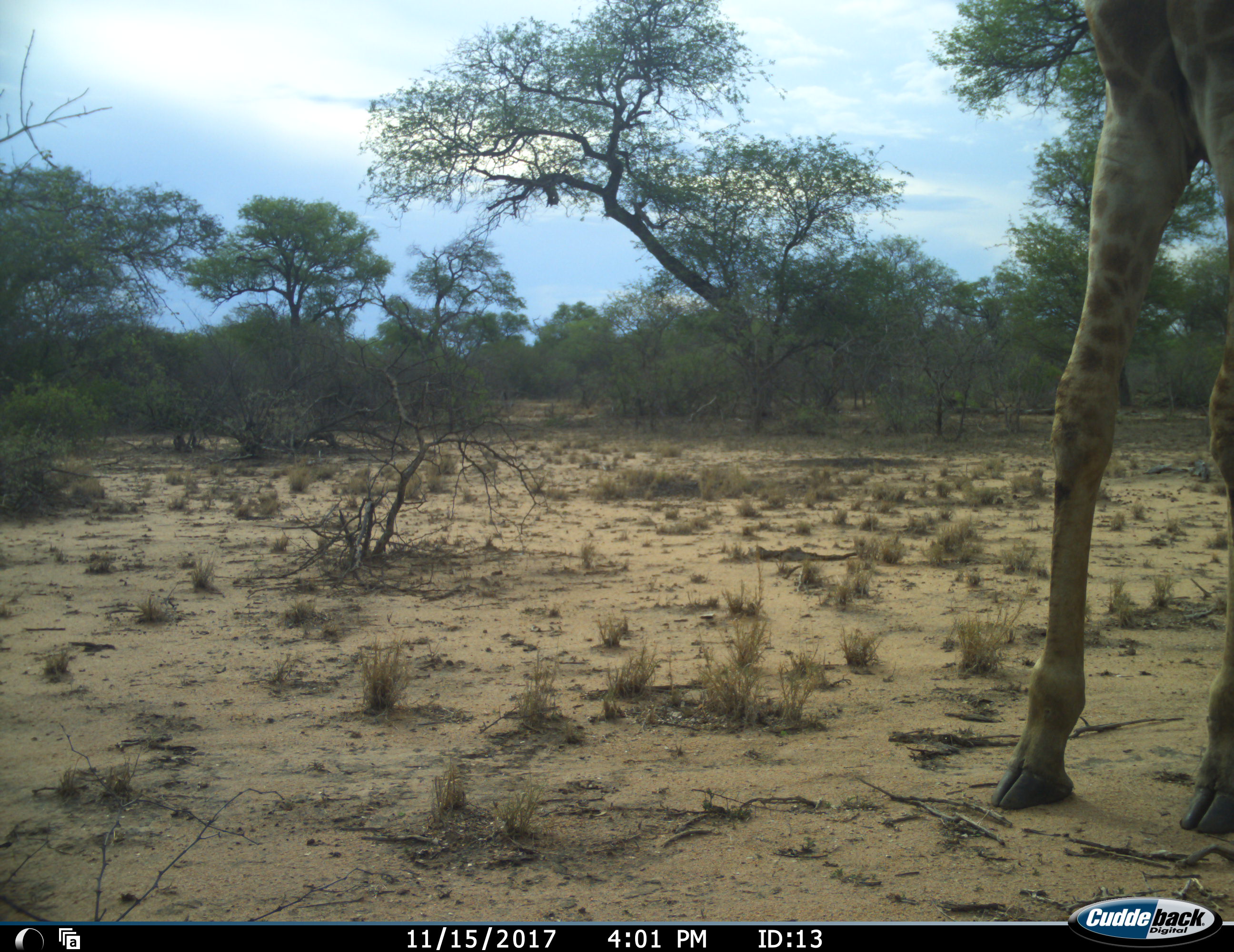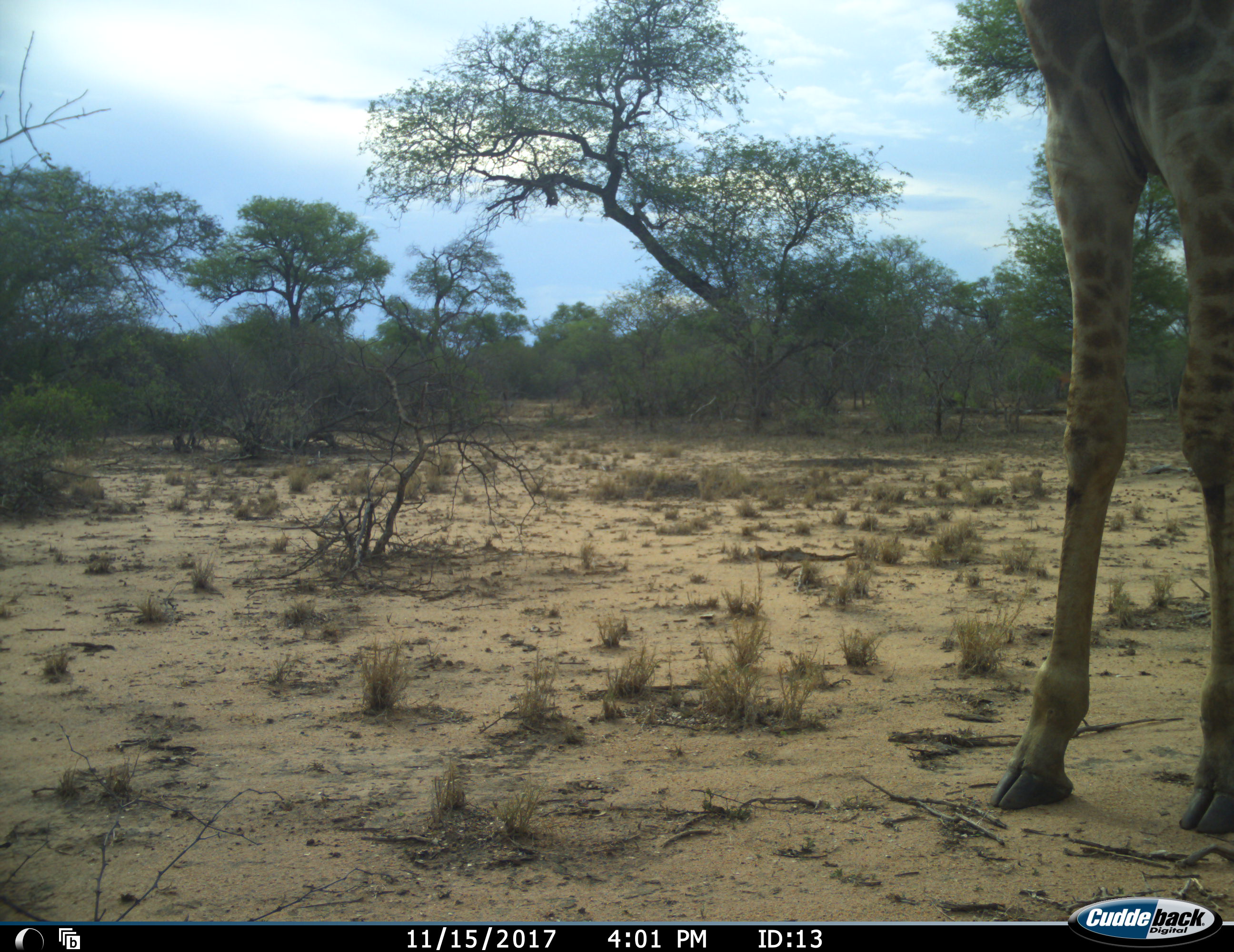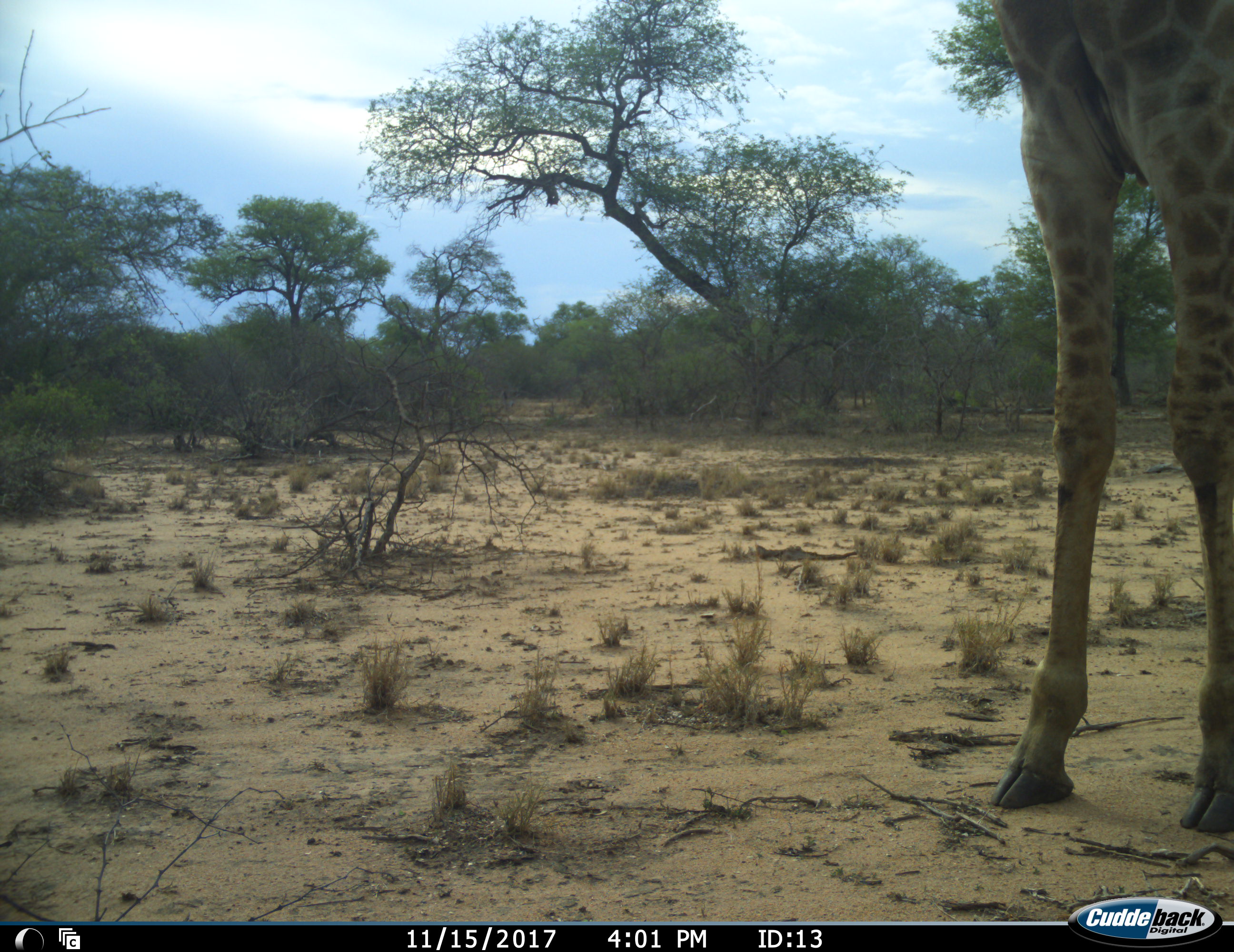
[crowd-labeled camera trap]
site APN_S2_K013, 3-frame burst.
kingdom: Animalia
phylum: Chordata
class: Mammalia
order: Artiodactyla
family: Giraffidae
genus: Giraffa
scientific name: Giraffa camelopardalis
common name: giraffe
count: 1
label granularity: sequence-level